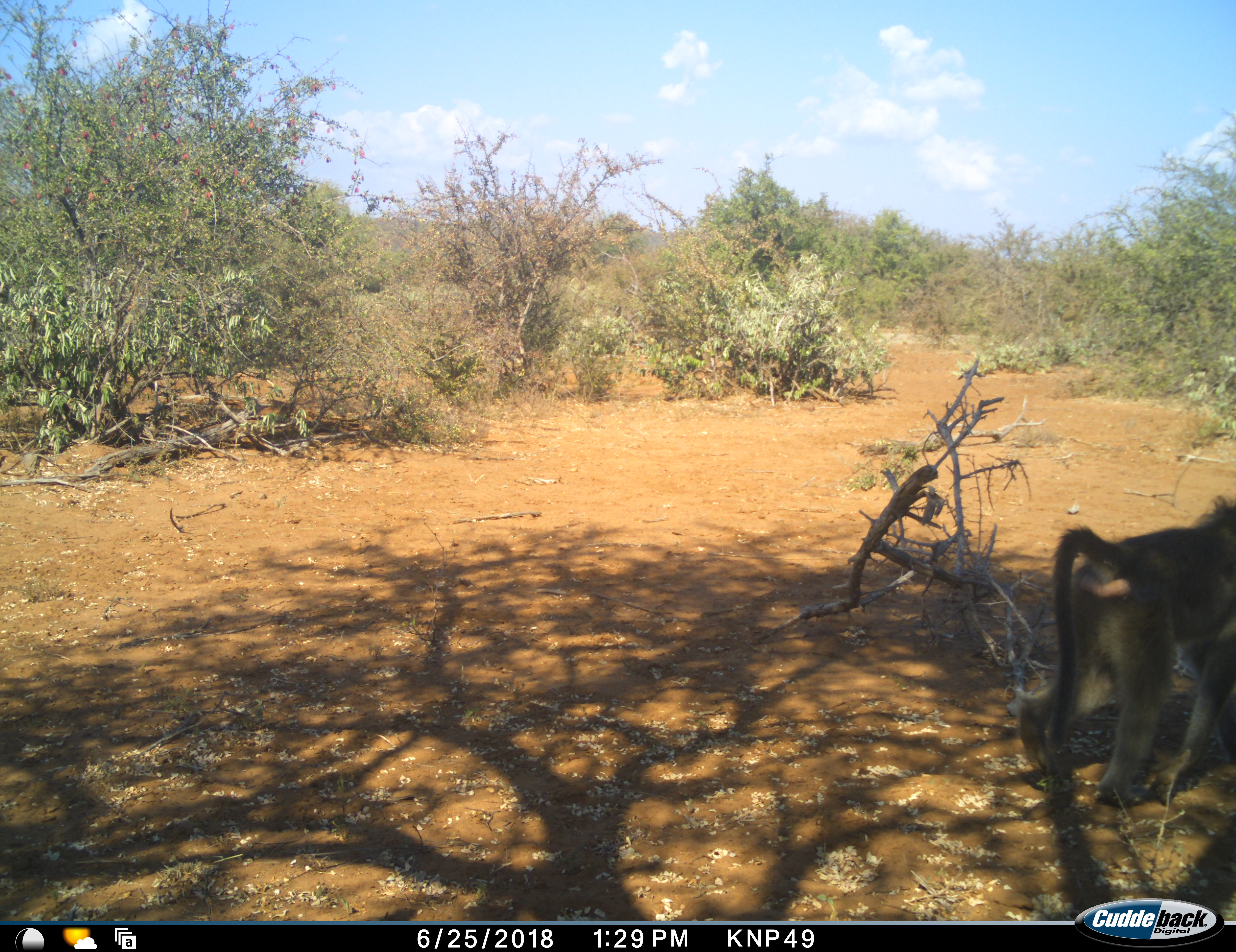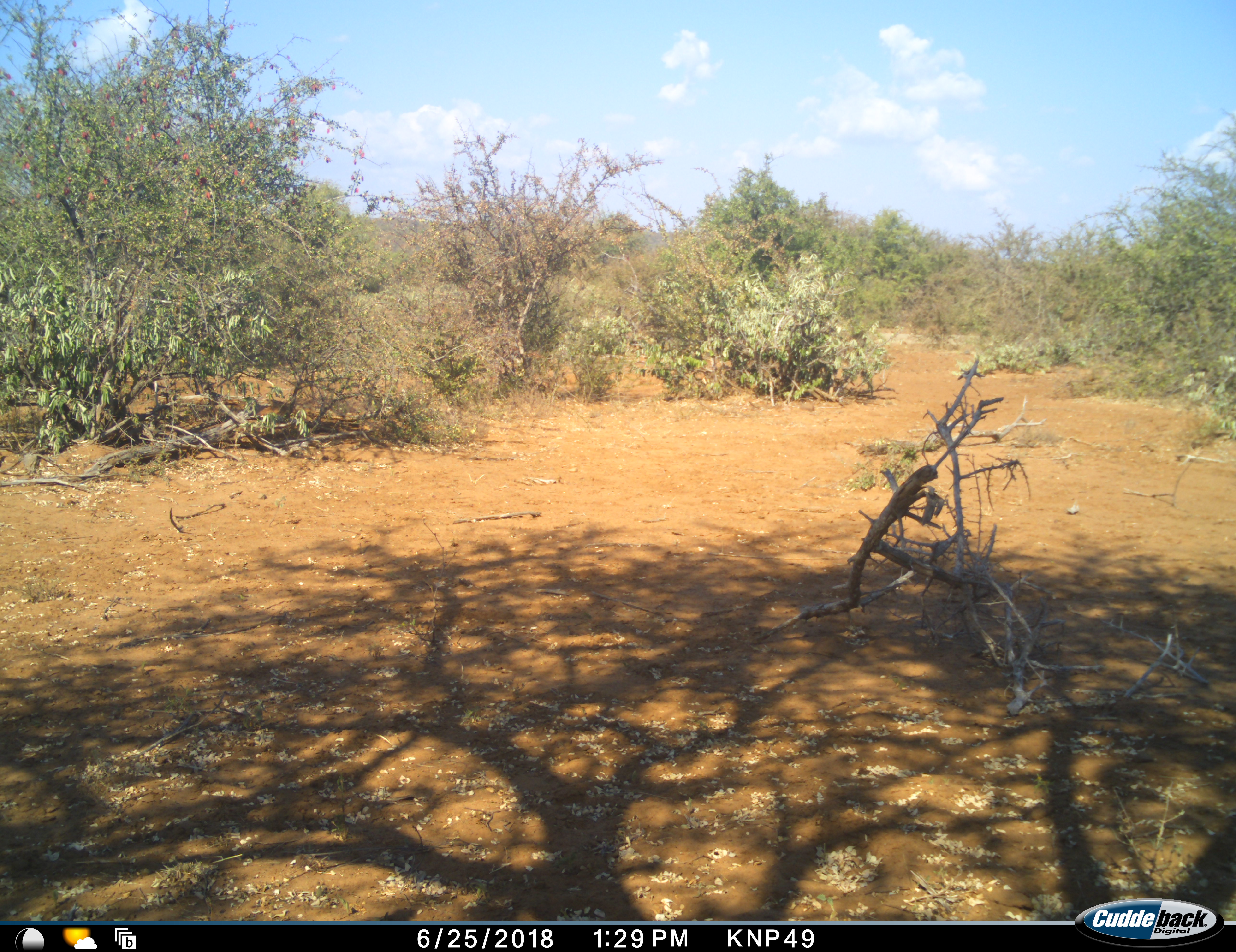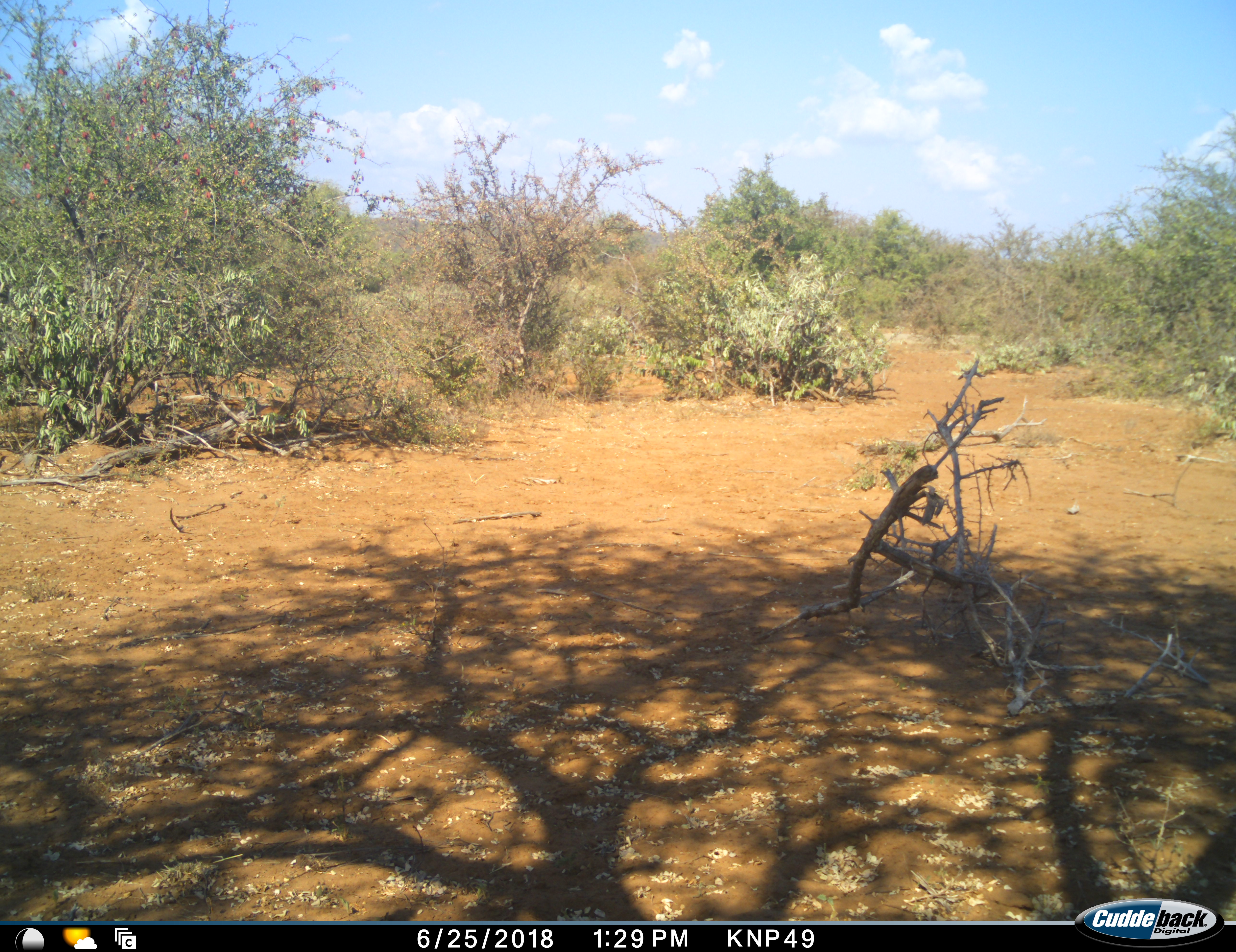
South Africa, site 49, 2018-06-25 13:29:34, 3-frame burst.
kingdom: Animalia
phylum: Chordata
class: Mammalia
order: Primates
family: Cercopithecidae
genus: Papio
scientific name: Papio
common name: baboon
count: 2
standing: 0%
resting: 0%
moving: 100%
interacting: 0%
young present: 0%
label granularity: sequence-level